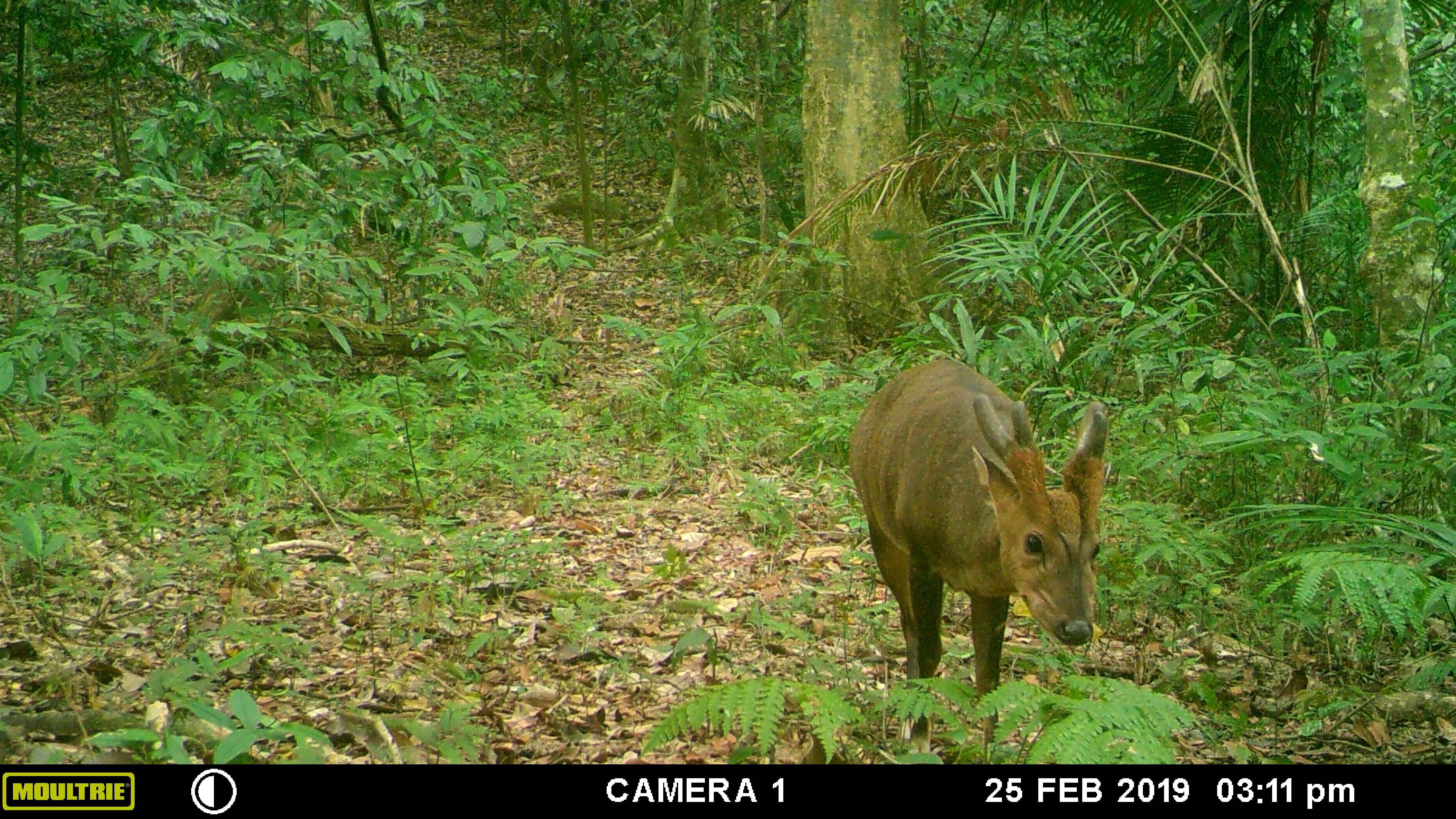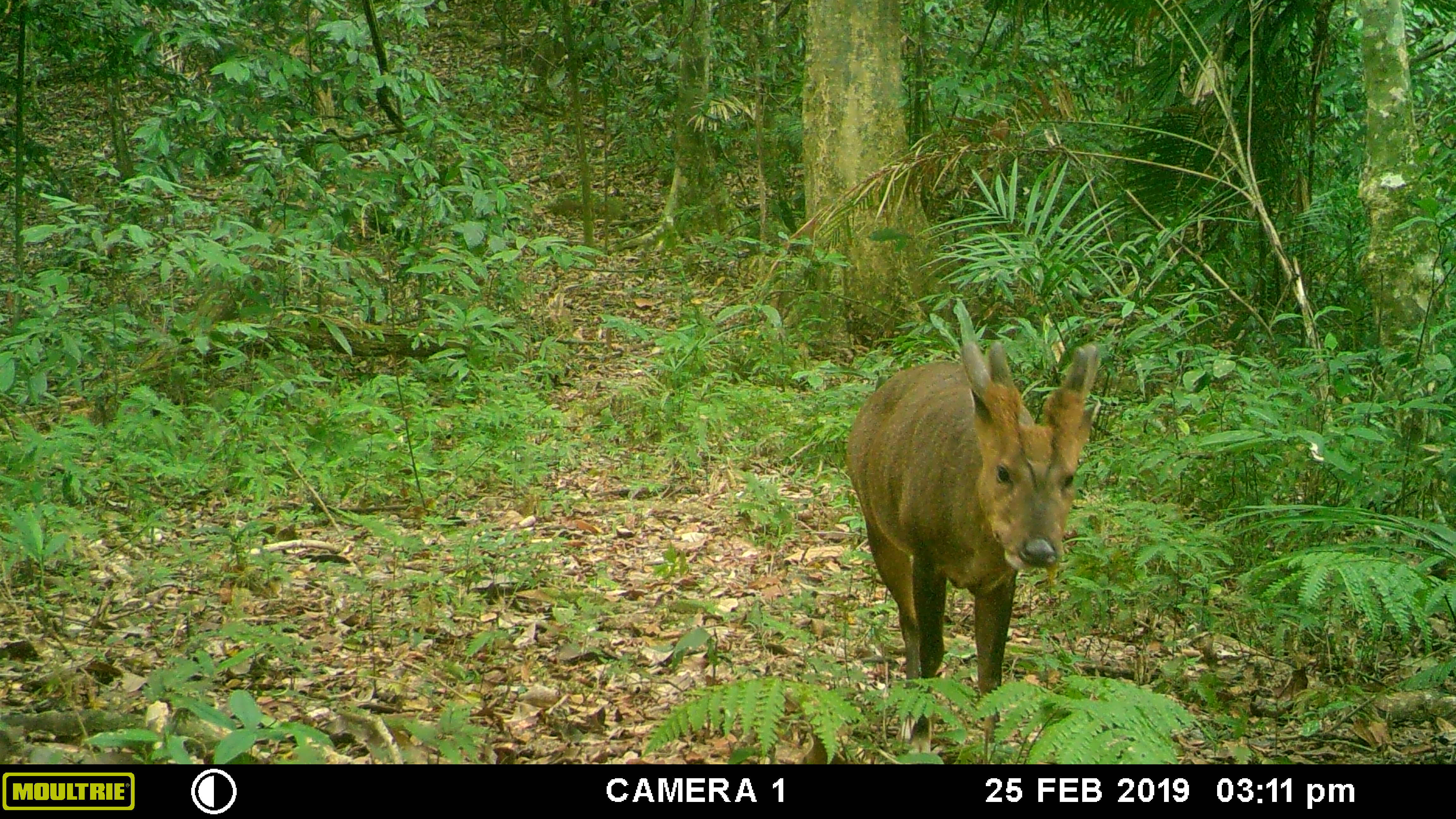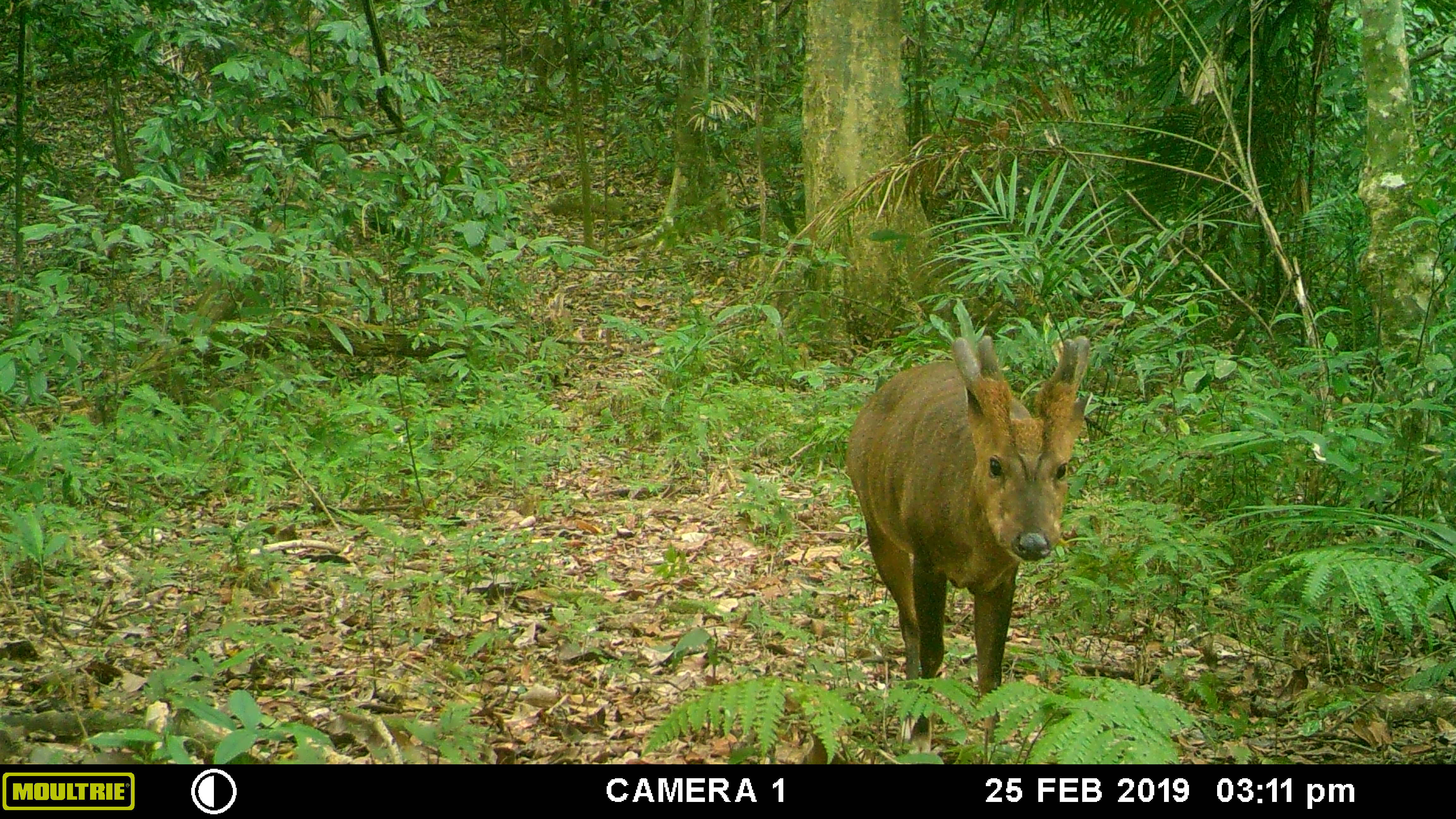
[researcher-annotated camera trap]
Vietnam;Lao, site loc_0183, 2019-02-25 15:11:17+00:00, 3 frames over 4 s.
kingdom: Animalia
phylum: Chordata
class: Mammalia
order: Artiodactyla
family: Cervidae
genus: Muntiacus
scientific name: Muntiacus vuquangensis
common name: large-antlered muntjac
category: large antlered muntjac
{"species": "large antlered muntjac (large-antlered muntjac) (Muntiacus vuquangensis)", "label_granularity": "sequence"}